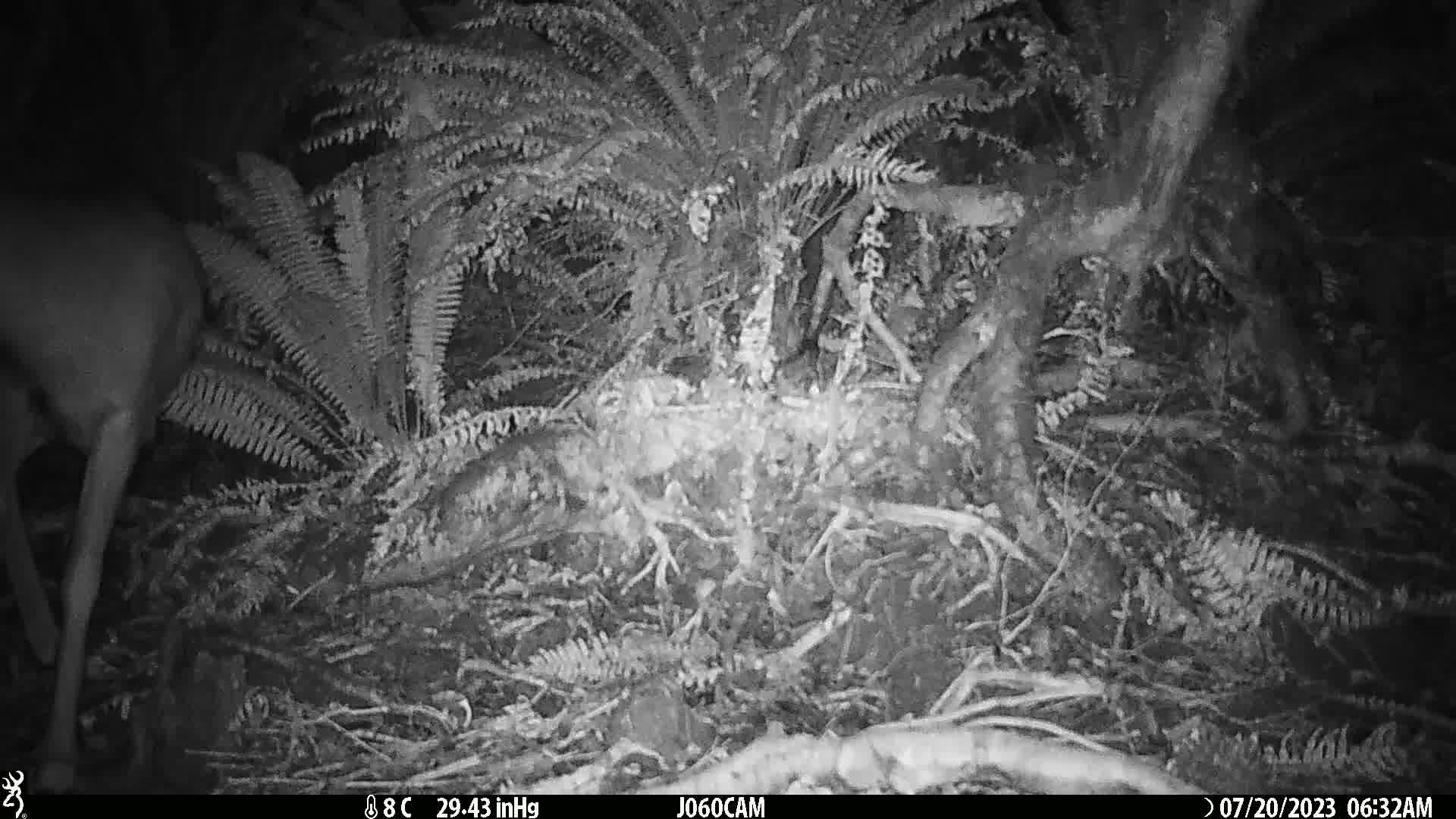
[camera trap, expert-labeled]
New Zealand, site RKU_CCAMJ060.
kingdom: Animalia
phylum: Chordata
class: Mammalia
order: Artiodactyla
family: Cervidae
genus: Odocoileus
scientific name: Odocoileus virginianus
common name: white-tailed deer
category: white tailed deer